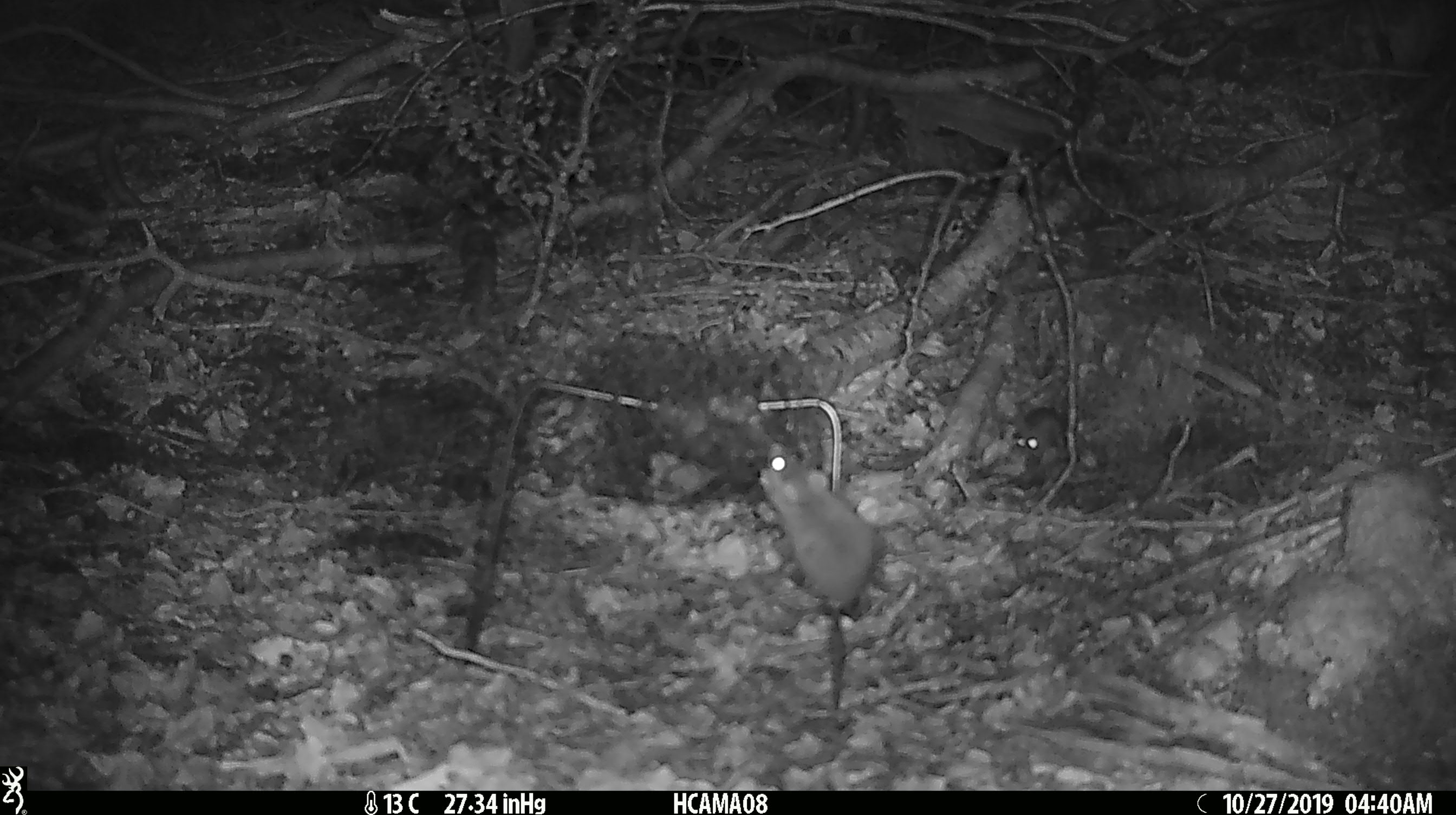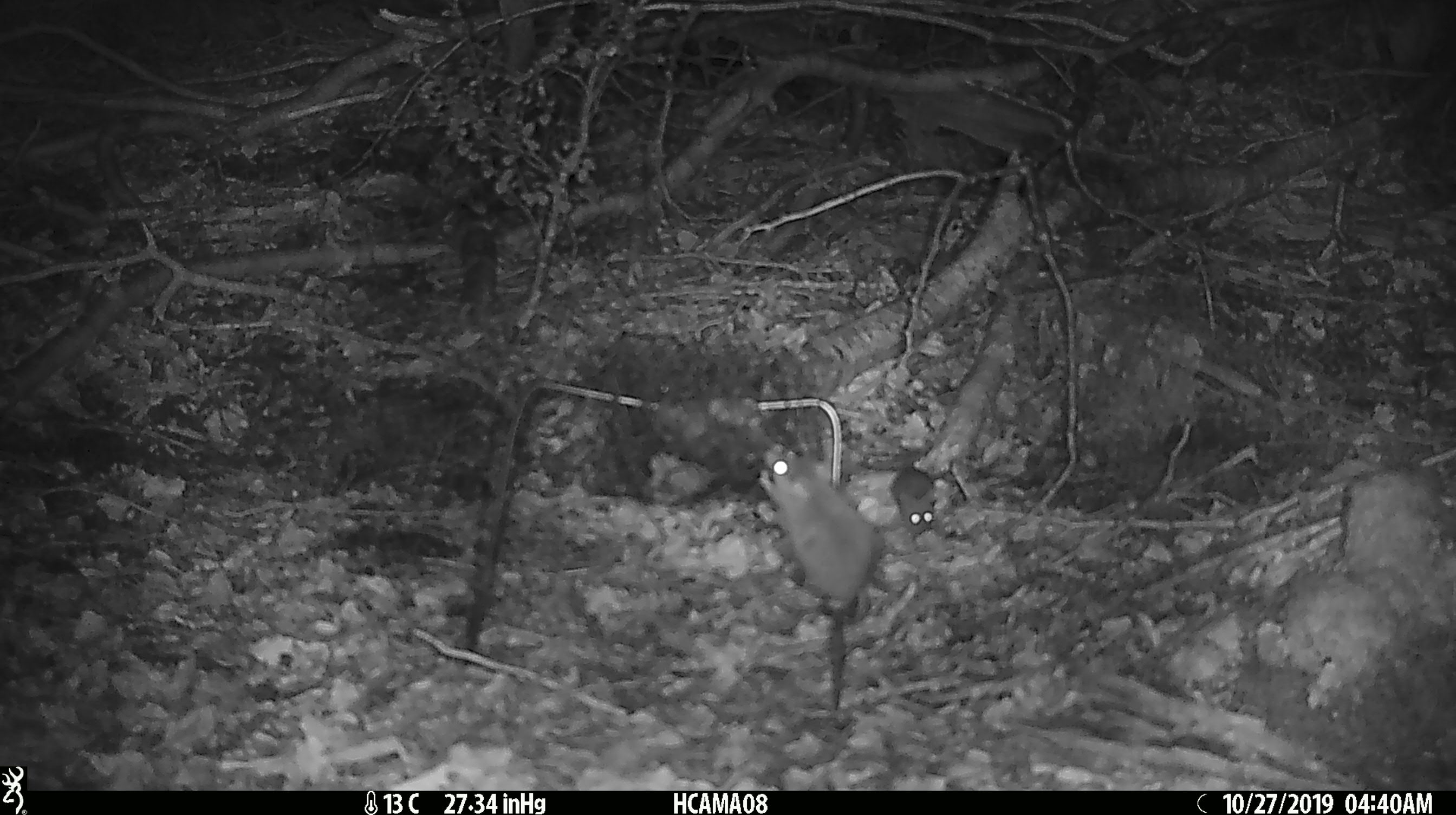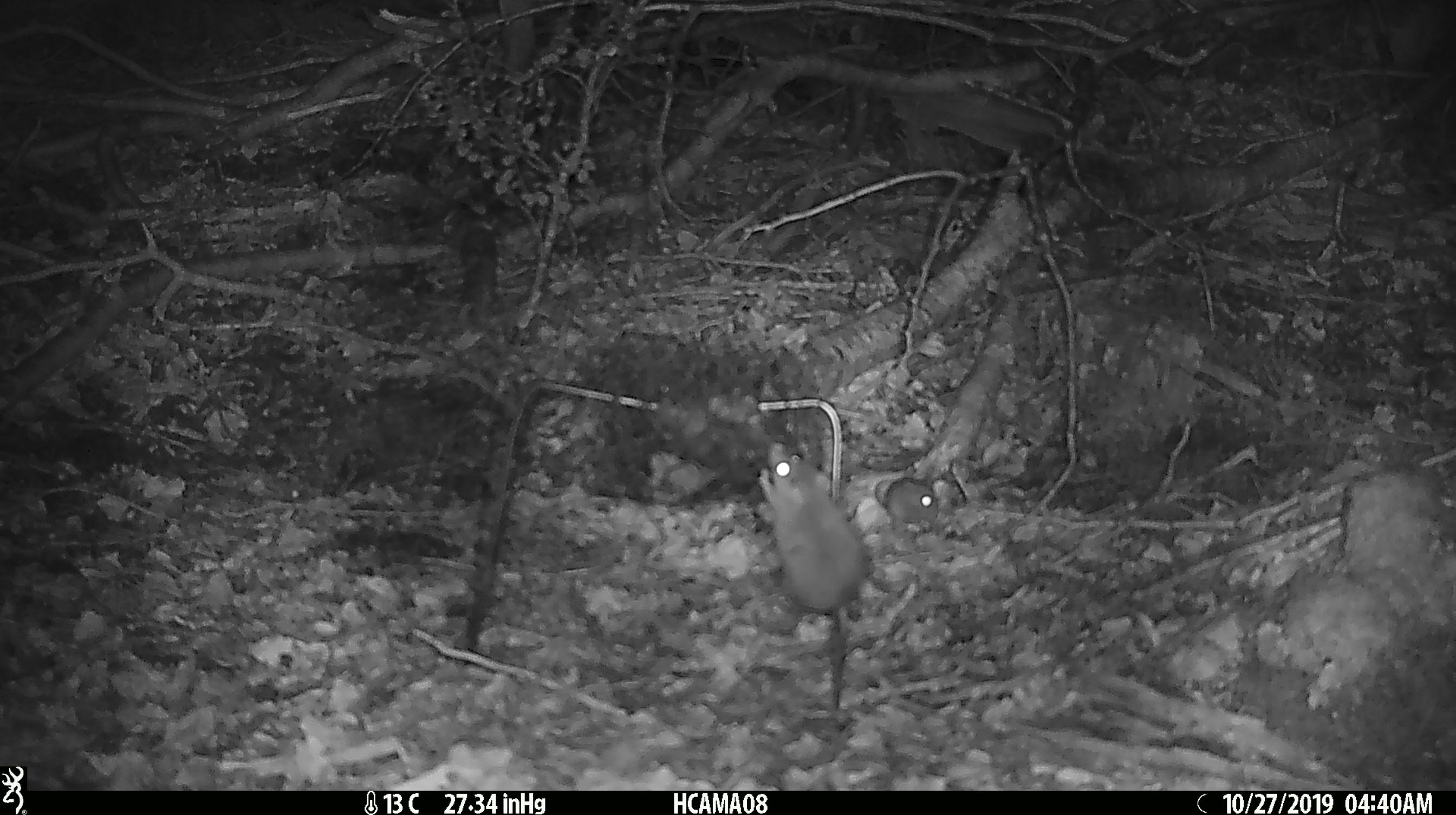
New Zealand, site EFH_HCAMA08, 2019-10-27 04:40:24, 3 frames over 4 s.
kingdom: Animalia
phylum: Chordata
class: Mammalia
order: Rodentia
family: Muridae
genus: Mus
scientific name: Mus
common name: mouse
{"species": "mouse (Mus)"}